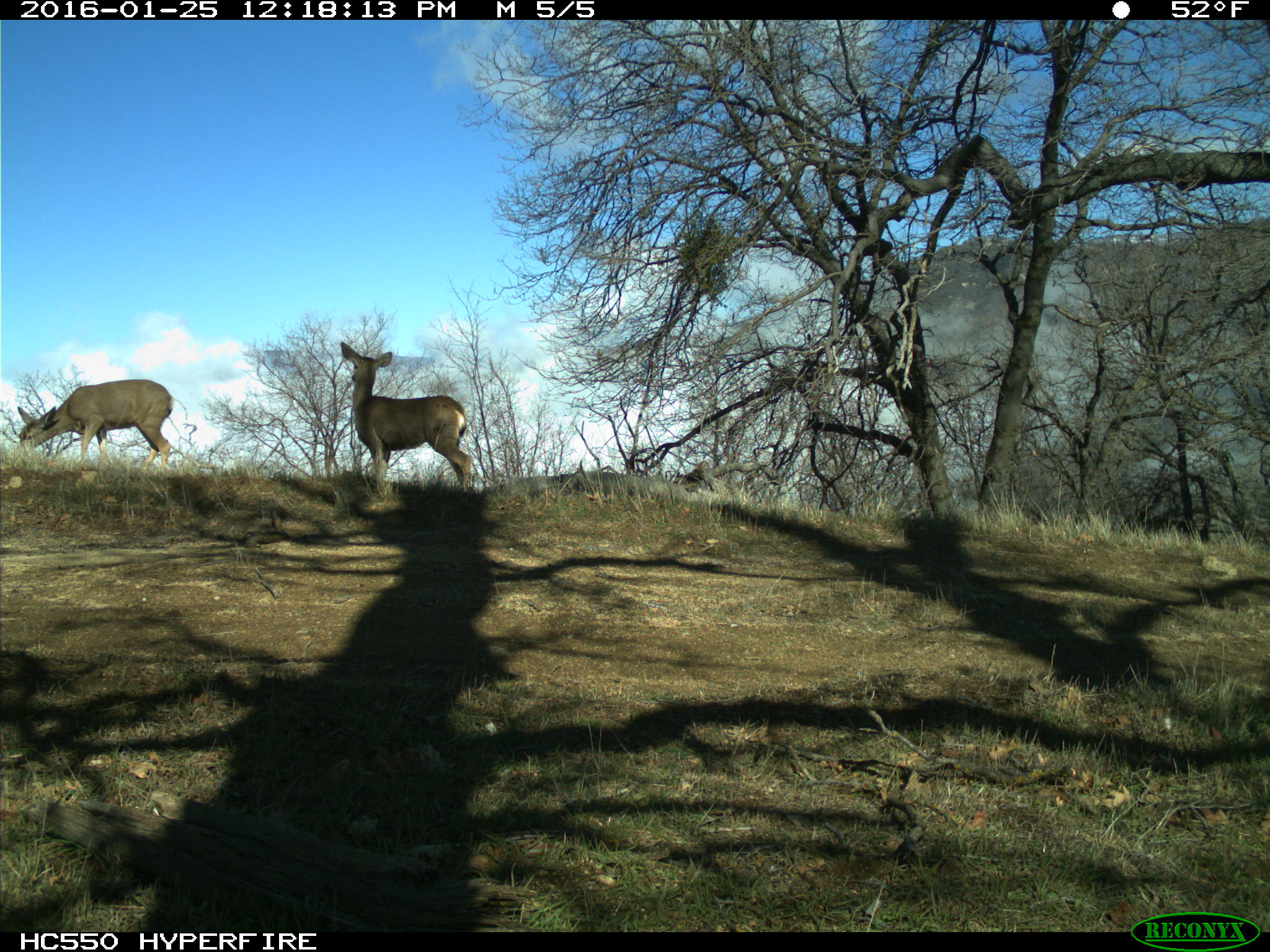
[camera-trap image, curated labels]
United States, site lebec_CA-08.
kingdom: Animalia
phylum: Chordata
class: Mammalia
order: Artiodactyla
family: Cervidae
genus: Odocoileus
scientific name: Odocoileus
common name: deer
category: unidentified deer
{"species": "unidentified deer (deer) (Odocoileus)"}